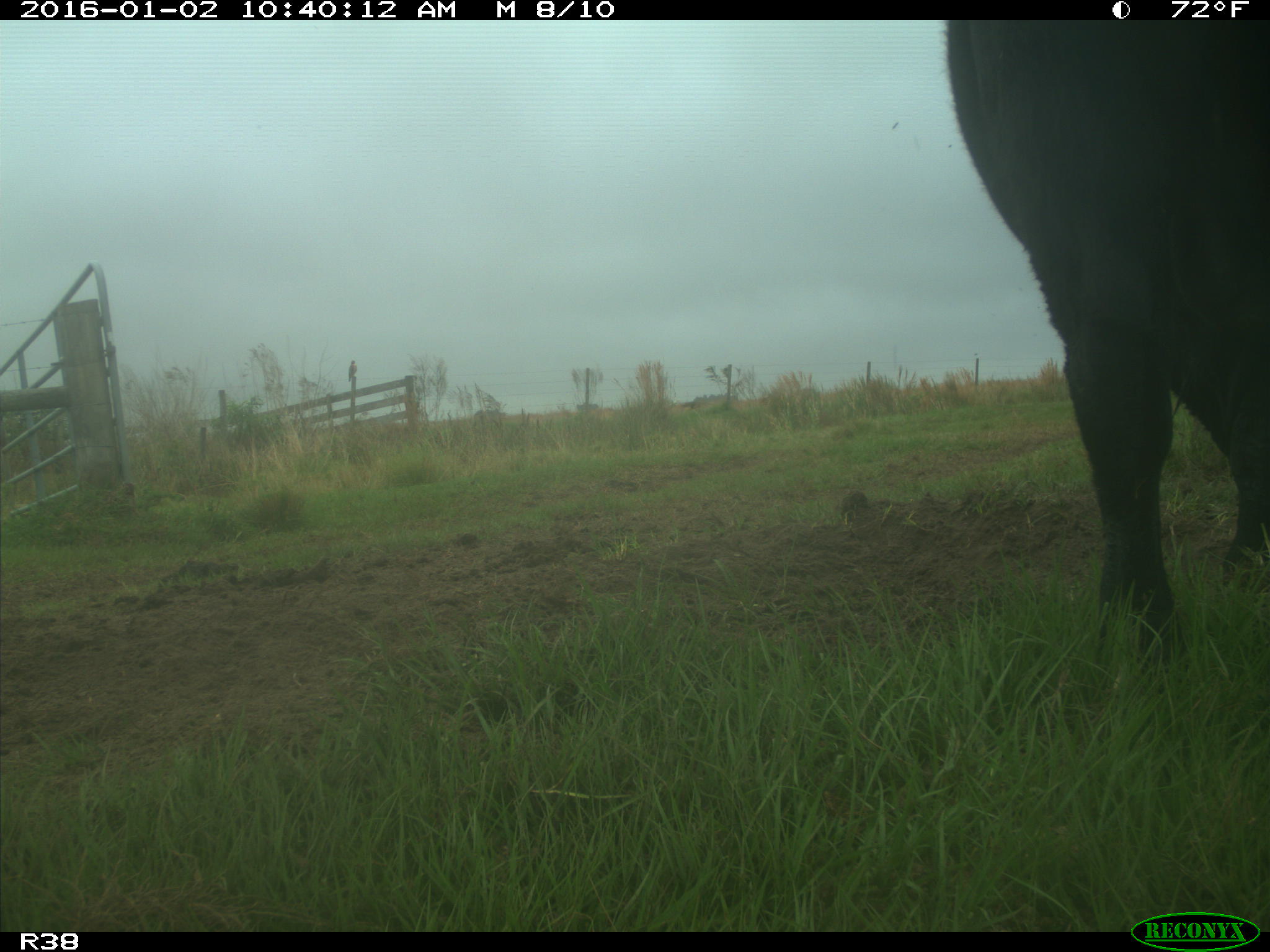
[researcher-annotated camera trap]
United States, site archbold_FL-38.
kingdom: Animalia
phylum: Chordata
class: Mammalia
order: Artiodactyla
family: Bovidae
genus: Bos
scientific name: Bos taurus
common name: domestic cow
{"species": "Bos taurus (domestic cow)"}